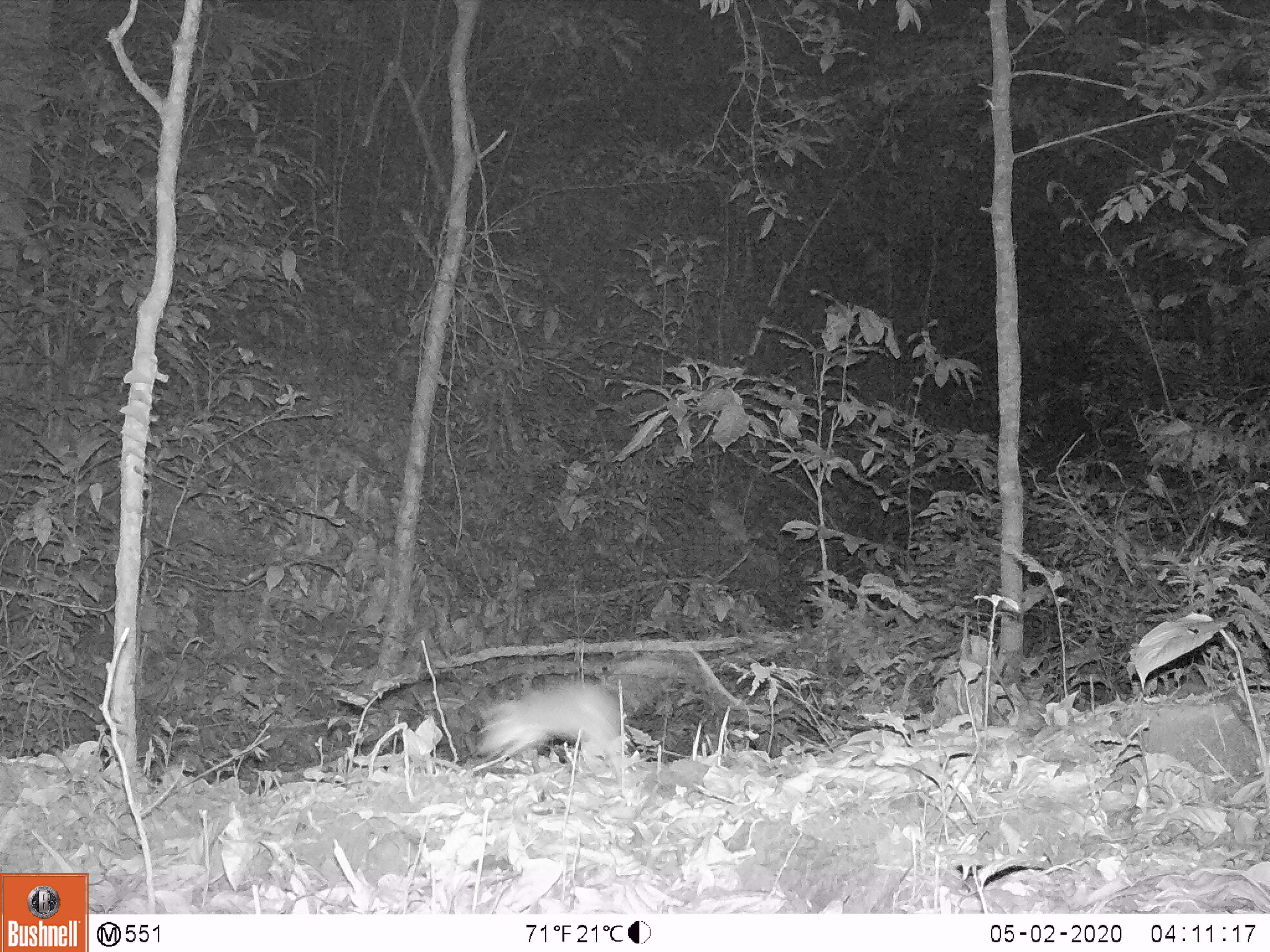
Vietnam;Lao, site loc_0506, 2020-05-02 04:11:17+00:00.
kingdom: Animalia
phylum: Chordata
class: Mammalia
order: Rodentia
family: Muridae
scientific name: Muridae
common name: old-world mice and rats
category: unidentified murid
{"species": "unidentified murid (old-world mice and rats) (Muridae)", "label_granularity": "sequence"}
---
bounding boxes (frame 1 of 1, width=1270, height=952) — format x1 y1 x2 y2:
unidentified murid: 470 653 695 787